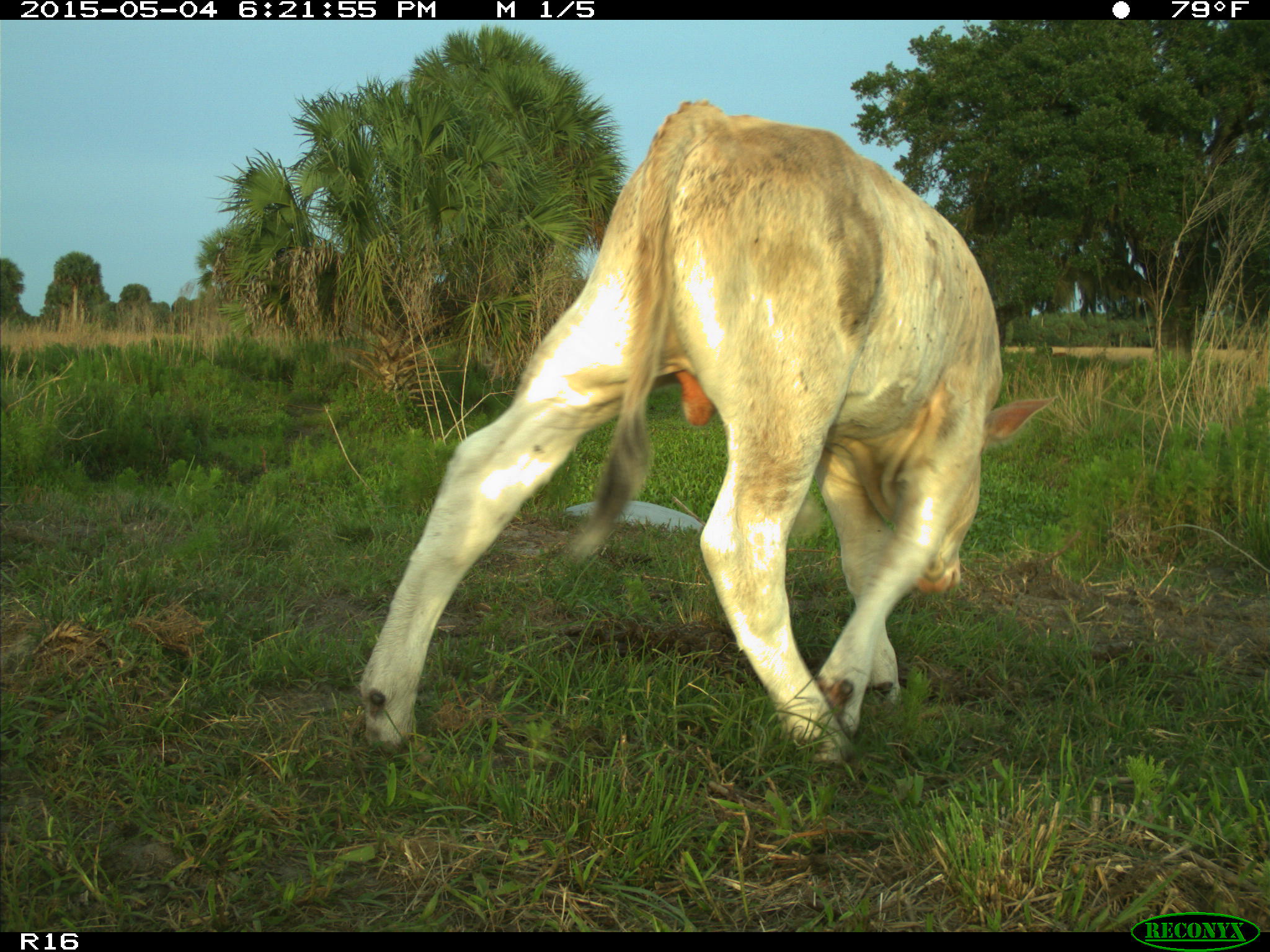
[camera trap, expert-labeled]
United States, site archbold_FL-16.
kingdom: Animalia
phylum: Chordata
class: Mammalia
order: Artiodactyla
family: Bovidae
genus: Bos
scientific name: Bos taurus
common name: domestic cow